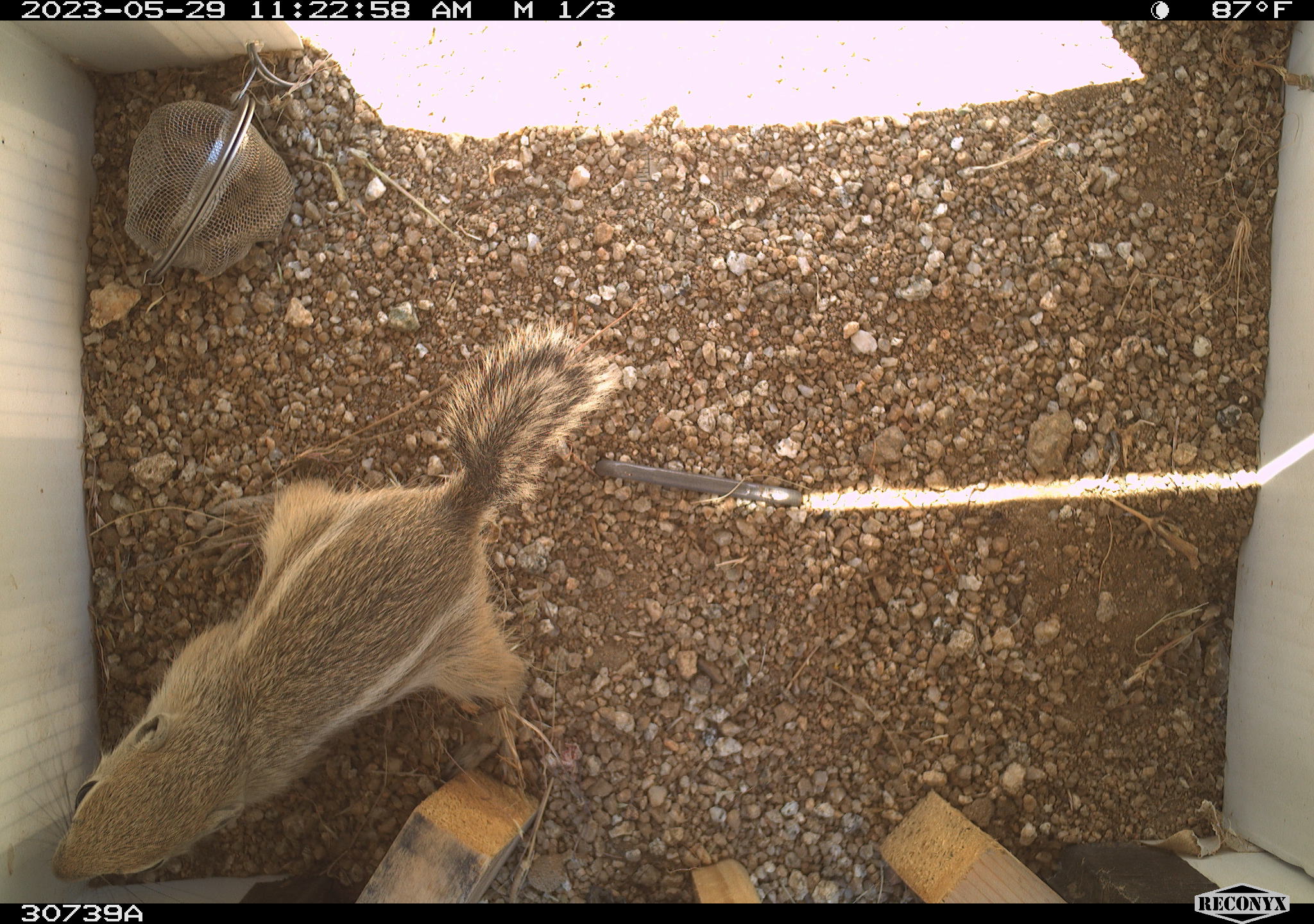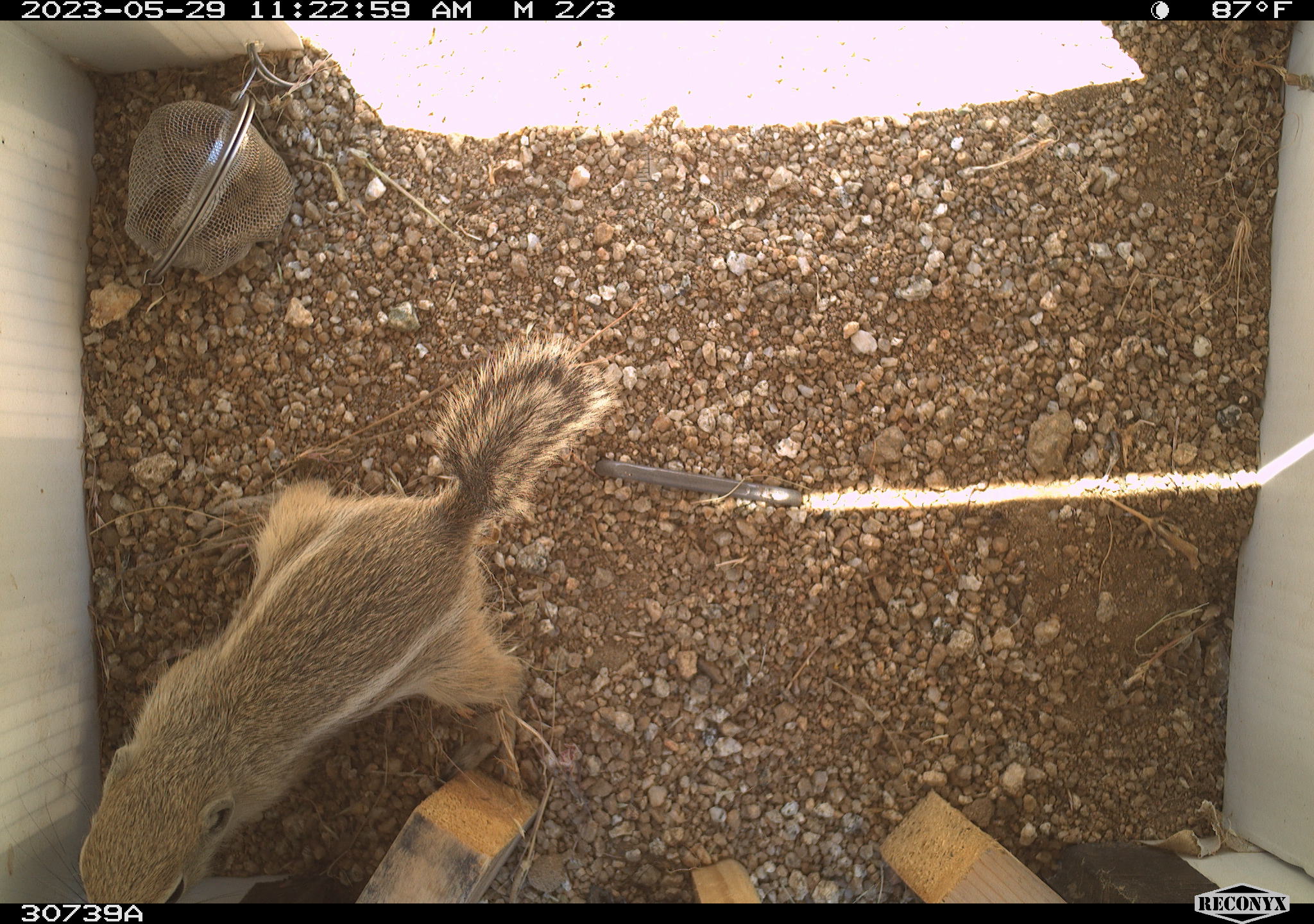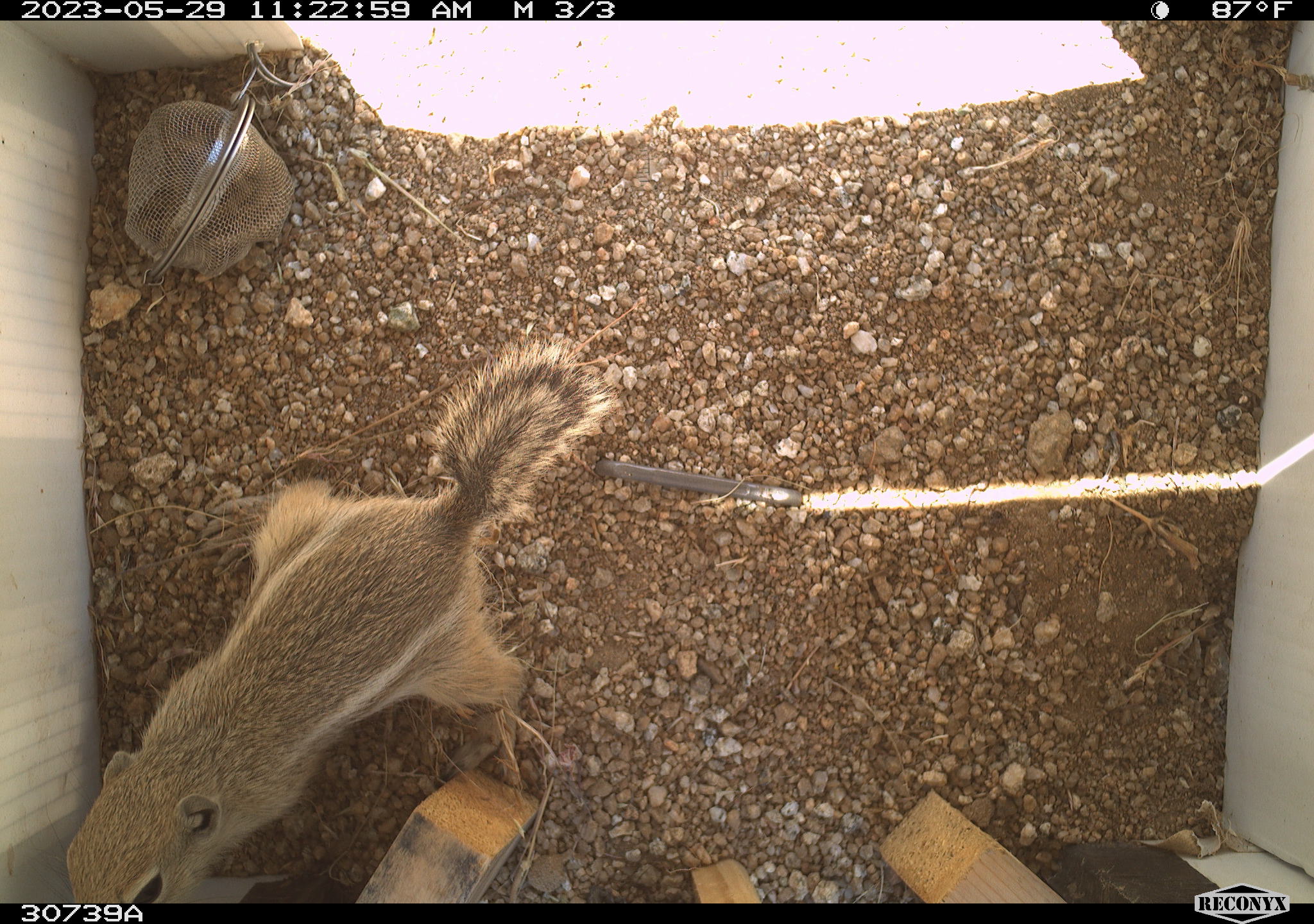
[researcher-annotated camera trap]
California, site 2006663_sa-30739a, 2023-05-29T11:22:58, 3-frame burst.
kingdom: Animalia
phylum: Chordata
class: Mammalia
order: Rodentia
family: Sciuridae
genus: Ammospermophilus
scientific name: Ammospermophilus leucurus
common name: white-tailed antelope squirrel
White-tailed antelope squirrel (Ammospermophilus leucurus).